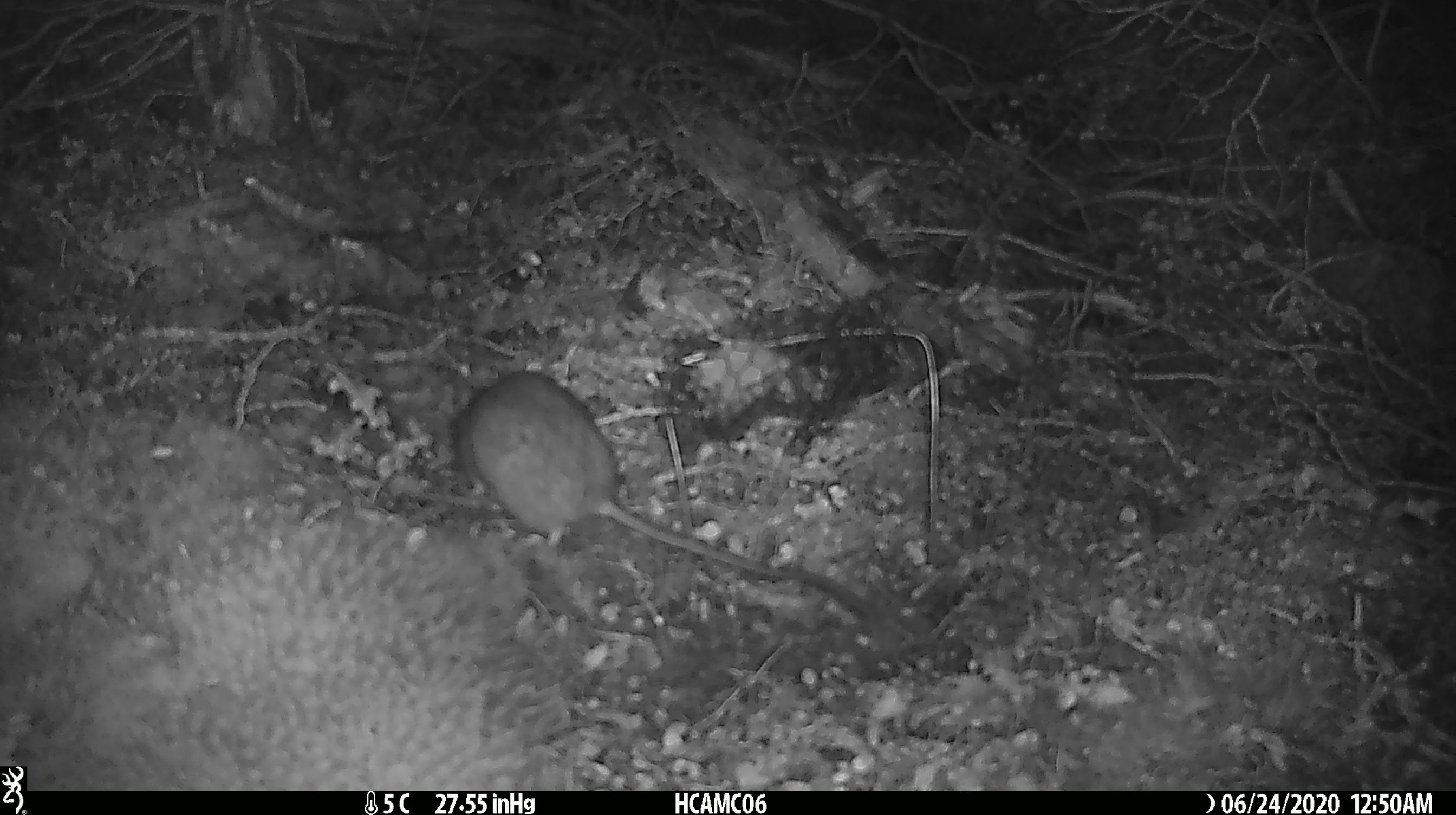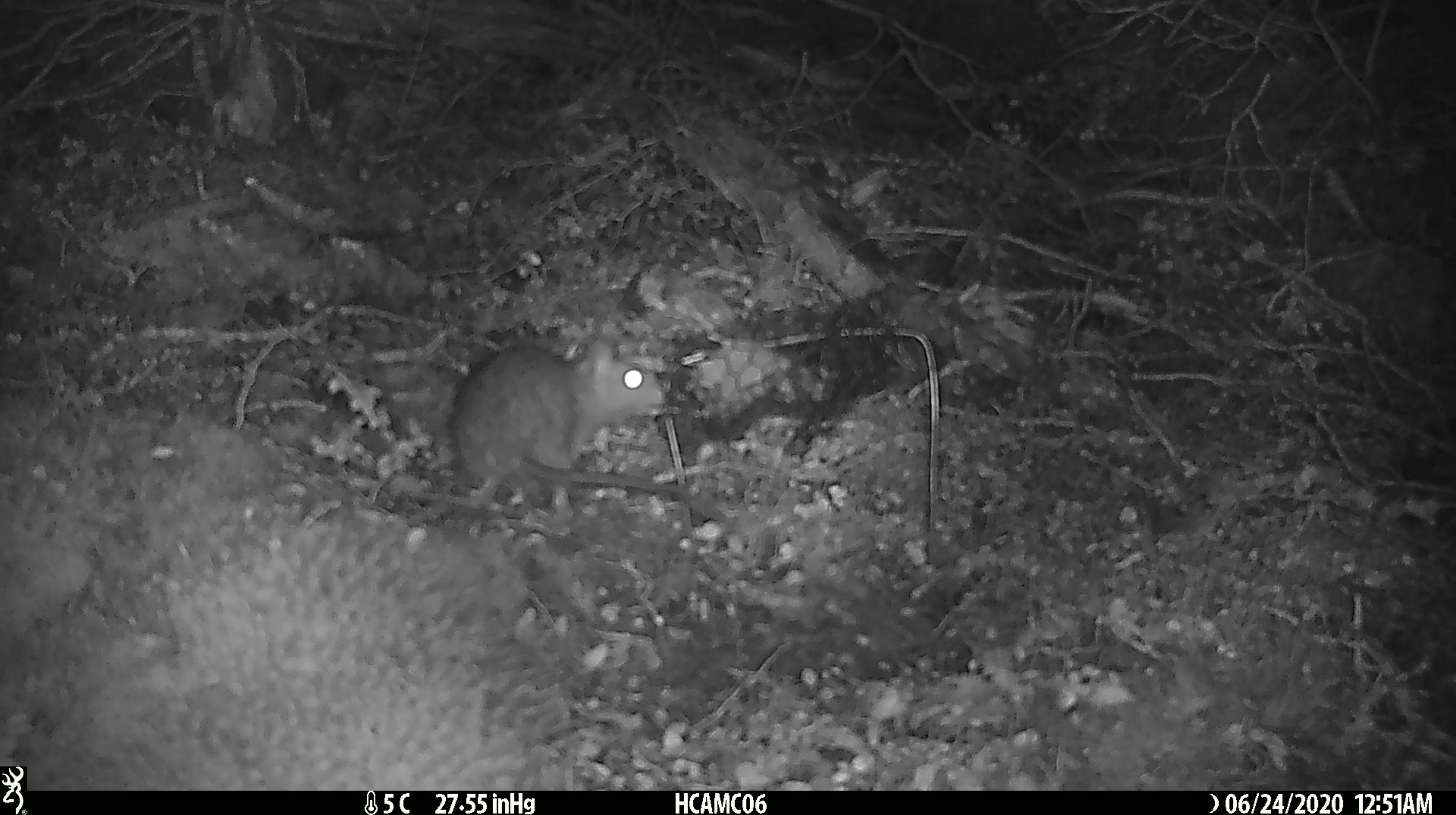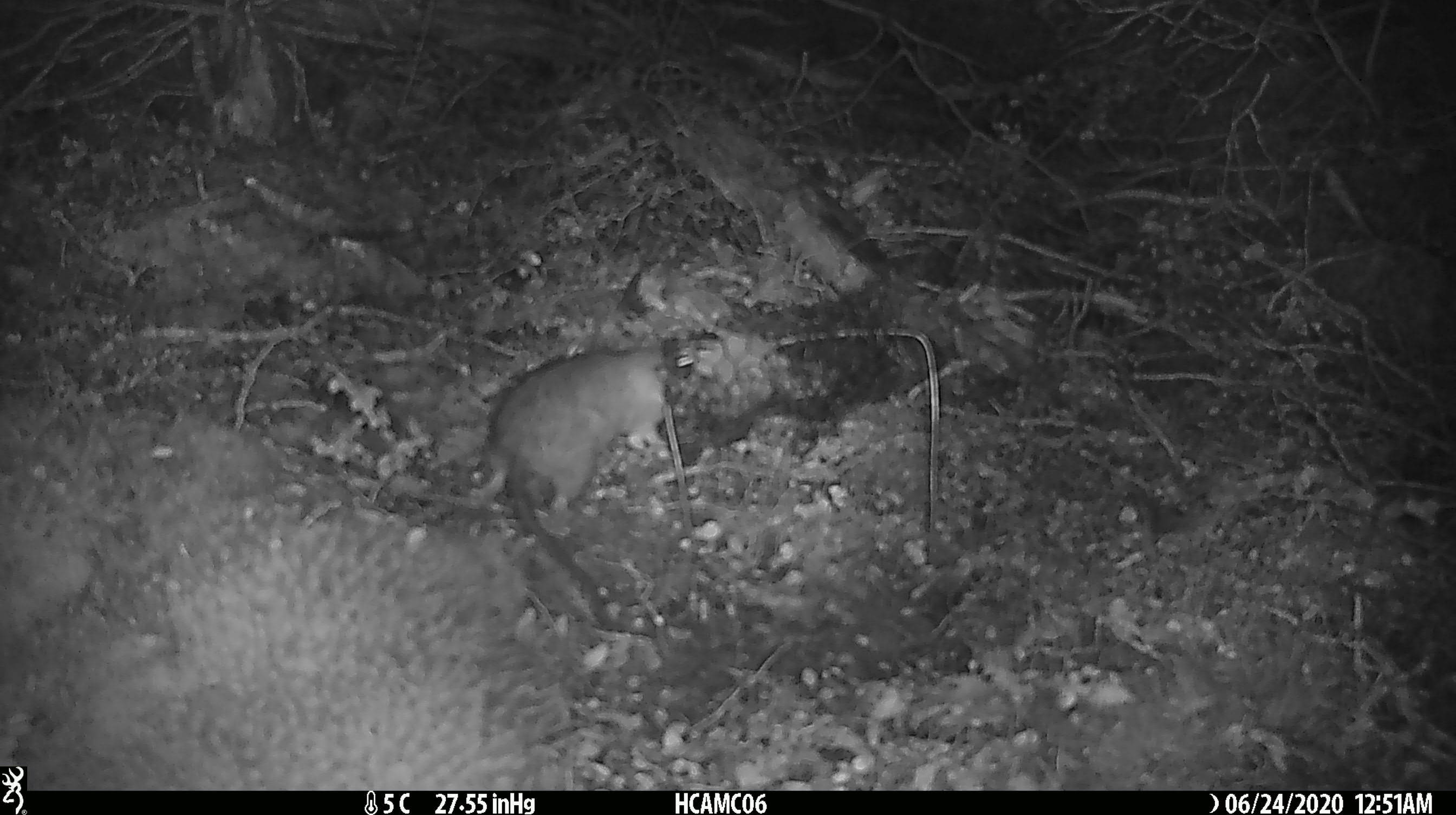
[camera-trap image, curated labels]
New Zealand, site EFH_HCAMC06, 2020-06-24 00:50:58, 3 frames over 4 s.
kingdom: Animalia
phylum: Chordata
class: Mammalia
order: Rodentia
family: Muridae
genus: Rattus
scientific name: Rattus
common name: rat